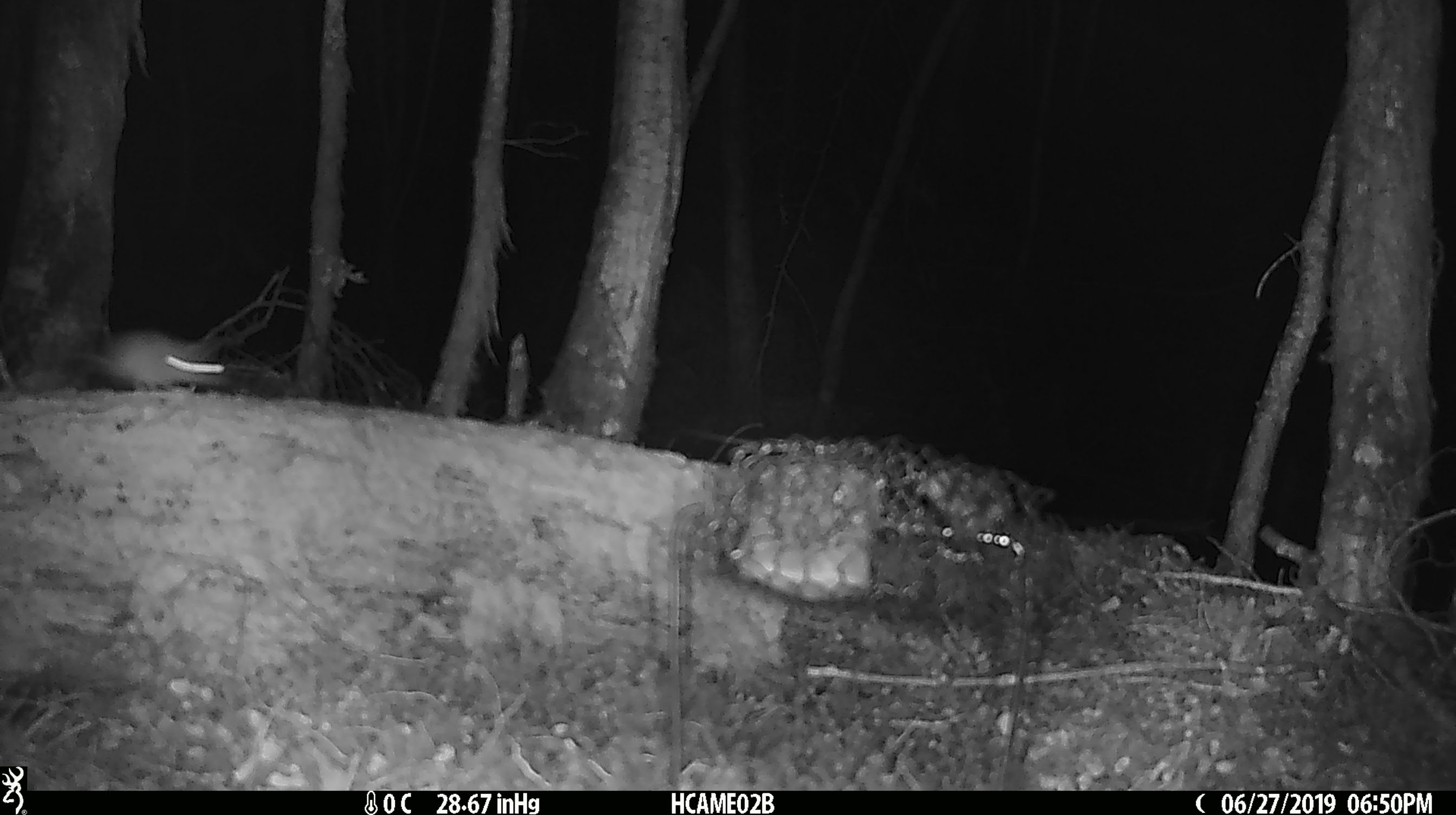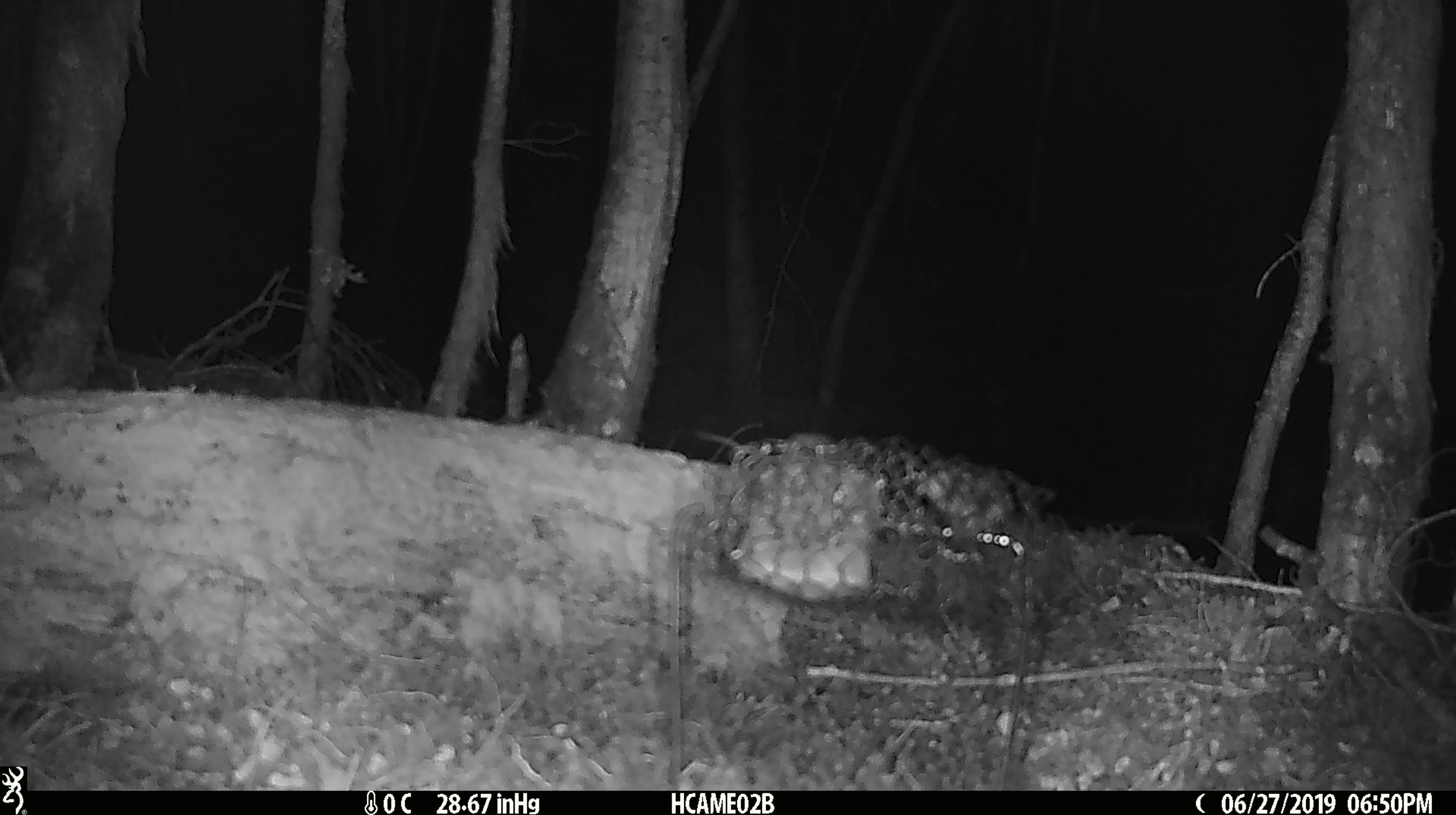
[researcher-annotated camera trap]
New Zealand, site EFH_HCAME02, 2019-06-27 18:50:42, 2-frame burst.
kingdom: Animalia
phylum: Chordata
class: Mammalia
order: Rodentia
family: Muridae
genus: Mus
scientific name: Mus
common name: mouse